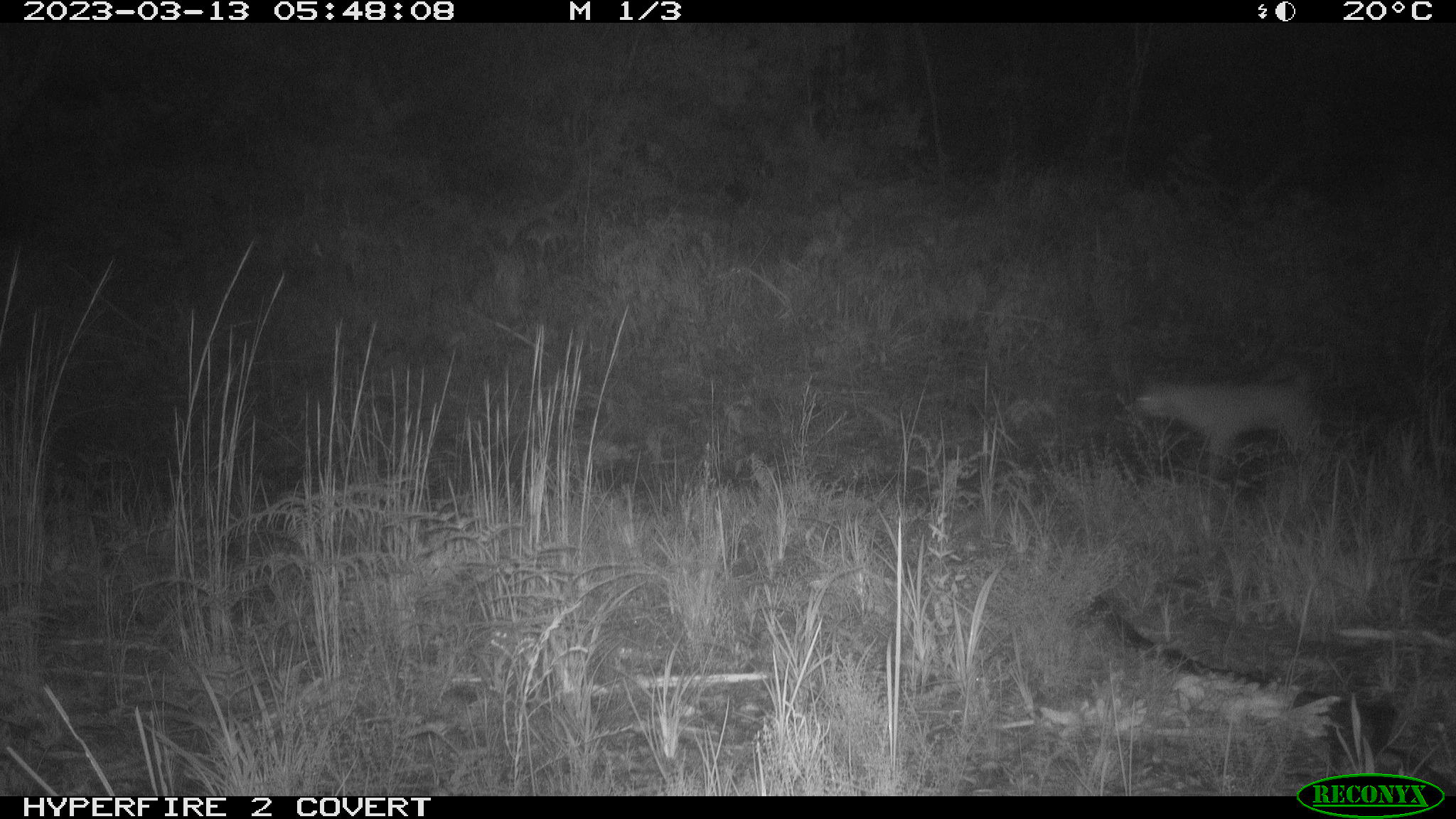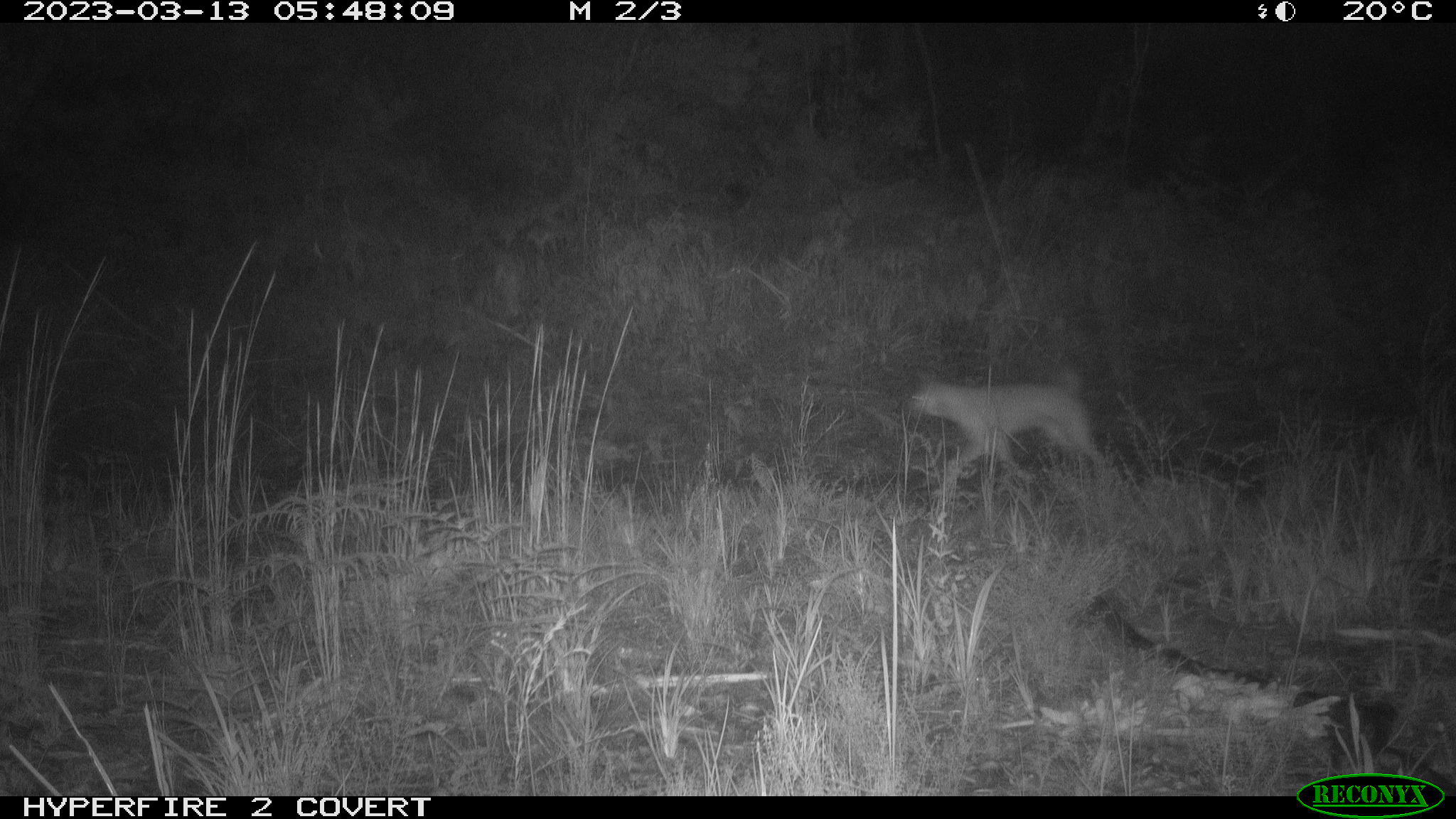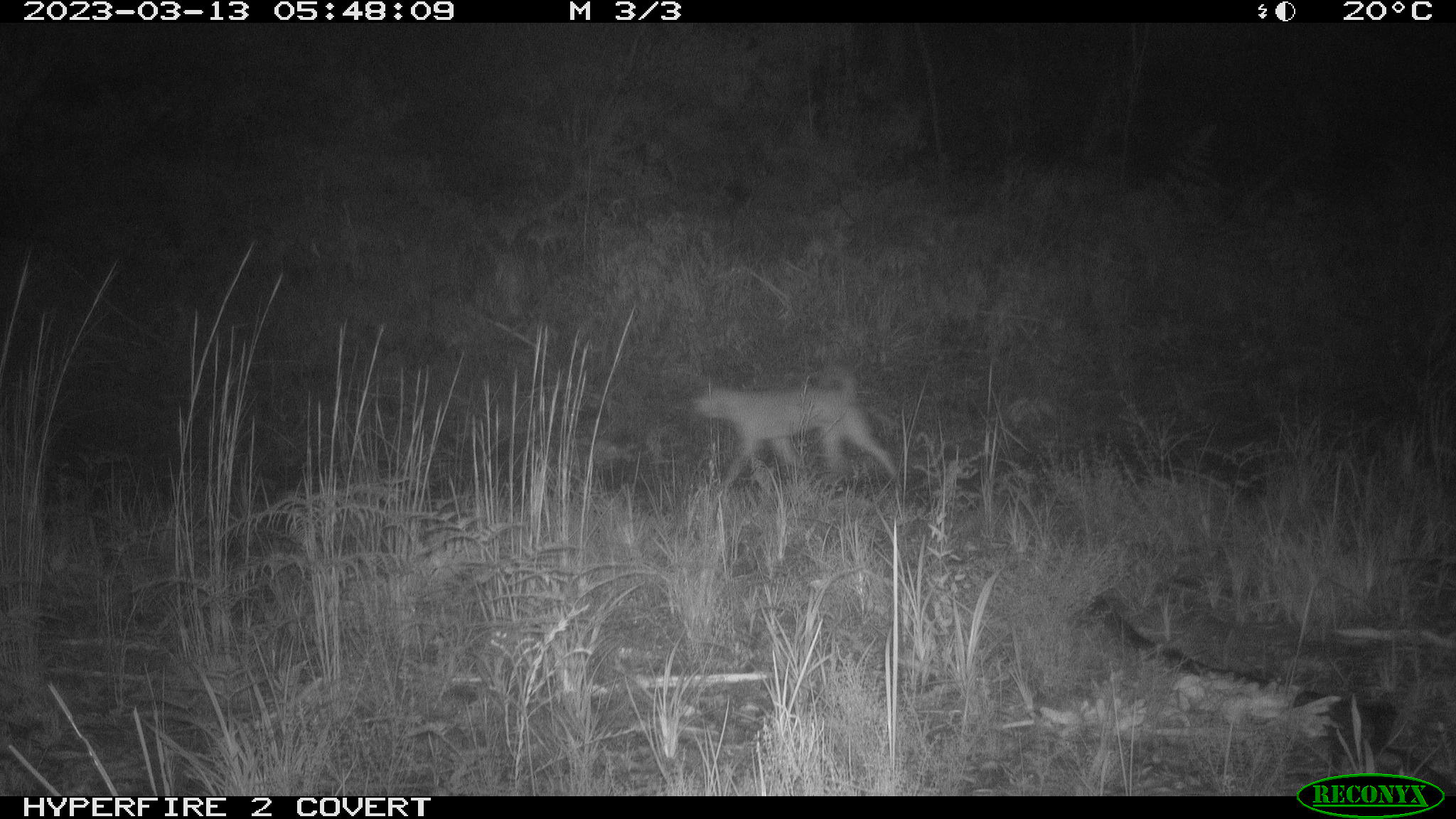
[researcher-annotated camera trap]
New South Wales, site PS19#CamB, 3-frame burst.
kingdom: Animalia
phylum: Chordata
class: Mammalia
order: Carnivora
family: Canidae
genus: Canis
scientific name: Canis familiaris dingo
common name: dingo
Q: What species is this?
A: Dingo (Canis familiaris dingo).